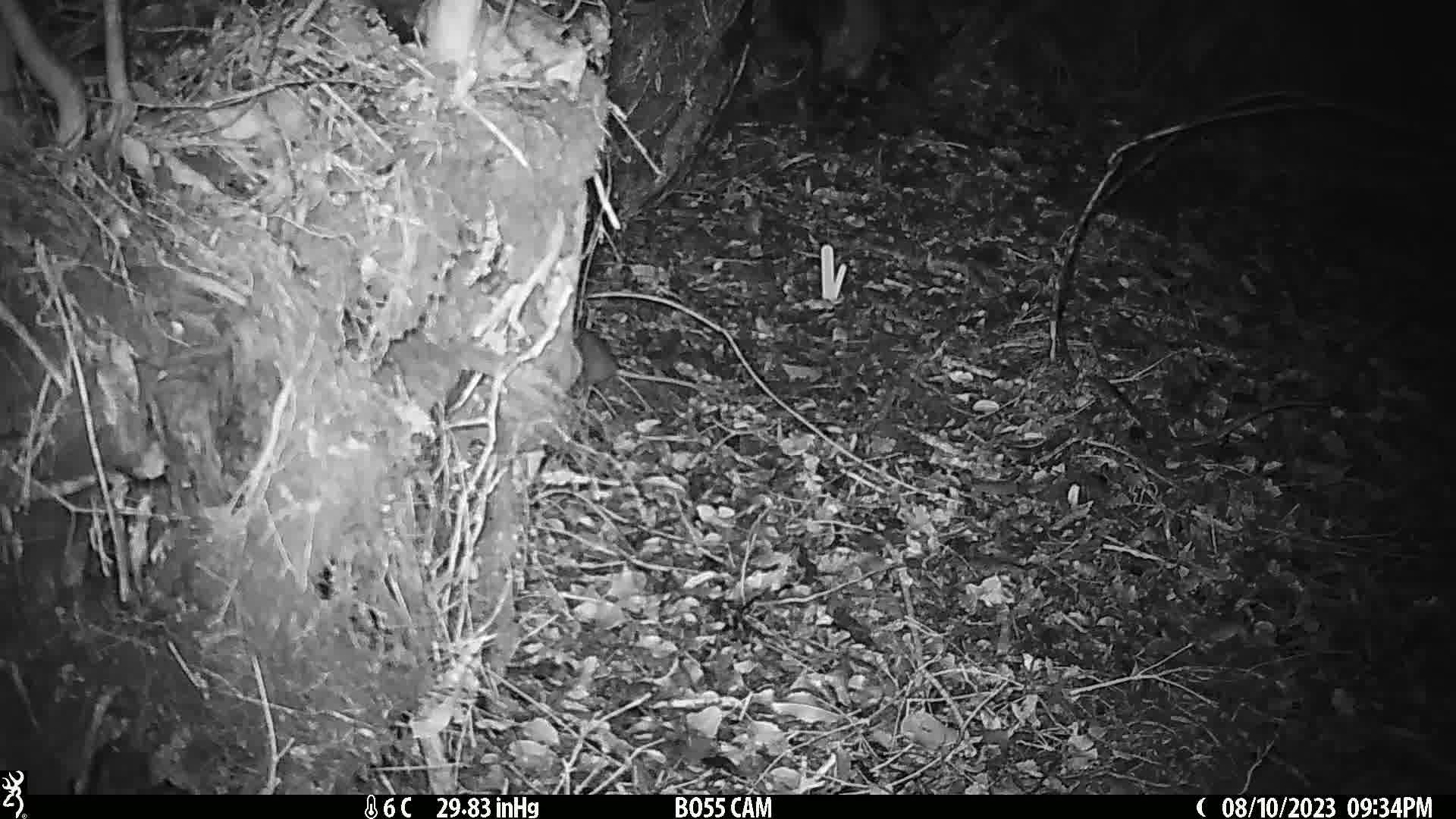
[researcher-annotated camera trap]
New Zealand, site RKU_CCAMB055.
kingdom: Animalia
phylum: Chordata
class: Mammalia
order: Rodentia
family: Muridae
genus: Rattus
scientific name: Rattus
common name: rat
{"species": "rat (Rattus)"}